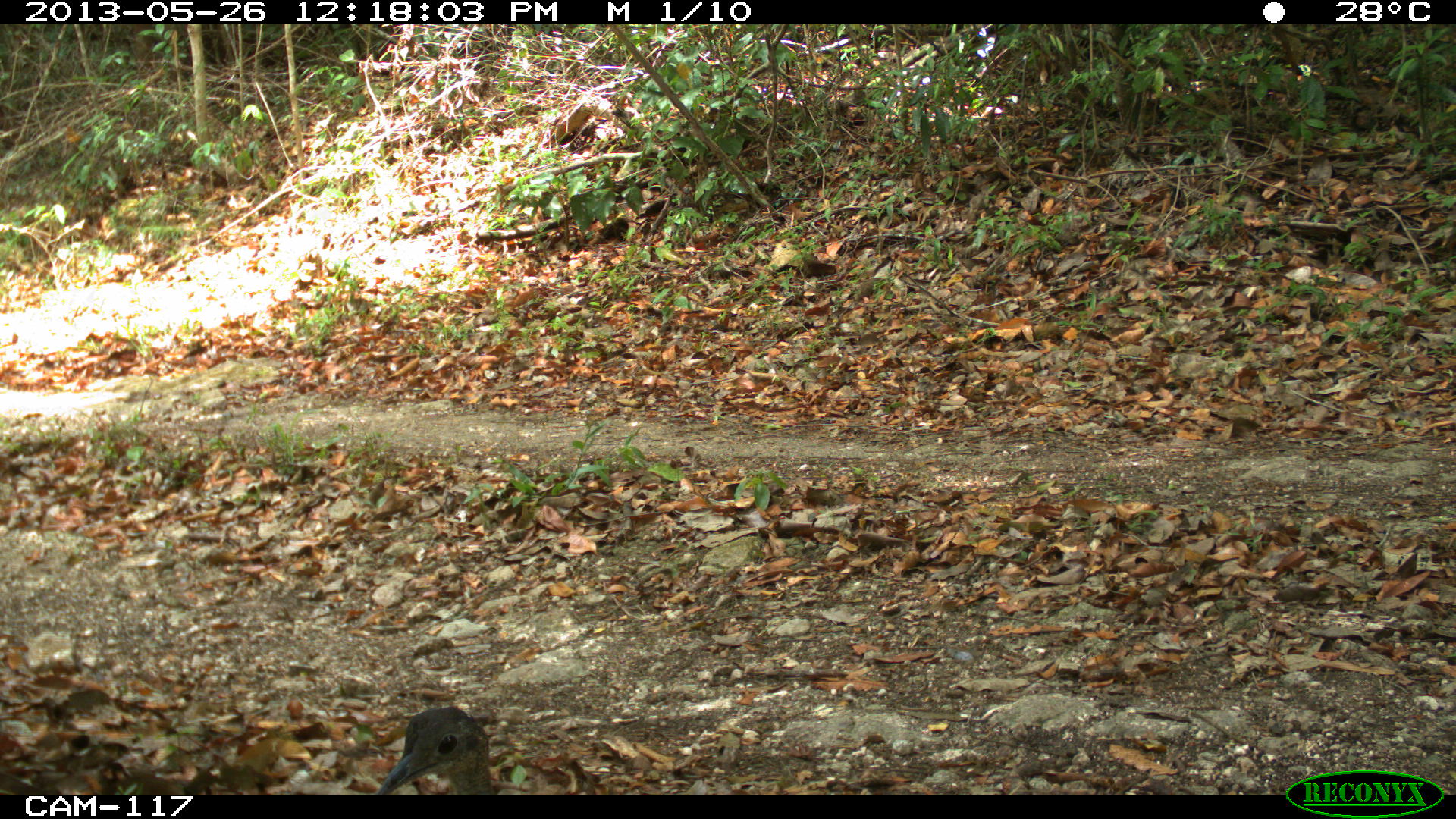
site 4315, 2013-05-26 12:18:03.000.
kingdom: Animalia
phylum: Chordata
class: Aves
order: Tinamiformes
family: Tinamidae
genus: Tinamus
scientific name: Tinamus major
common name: great tinamou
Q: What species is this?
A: Tinamus major (great tinamou).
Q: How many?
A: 1.